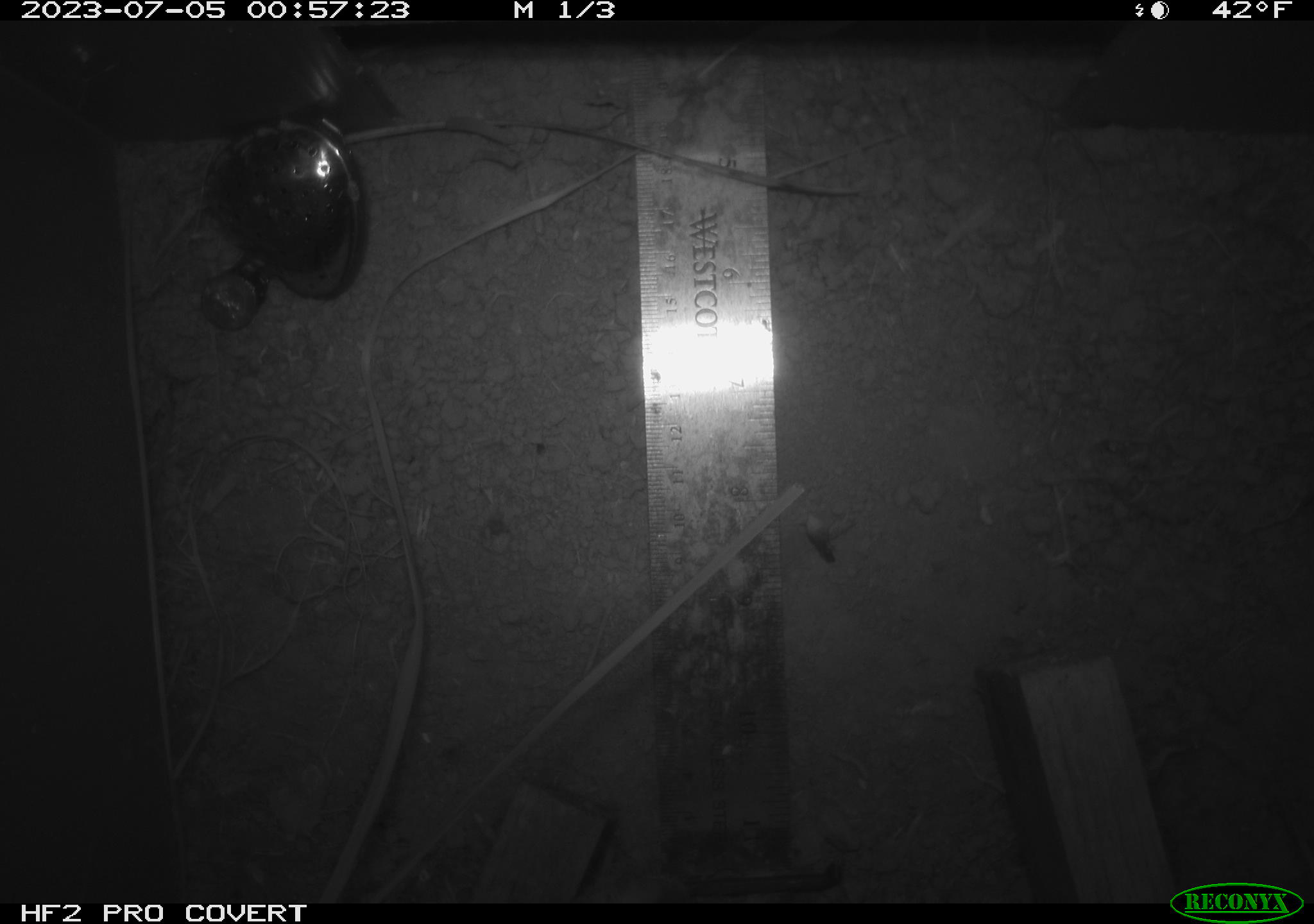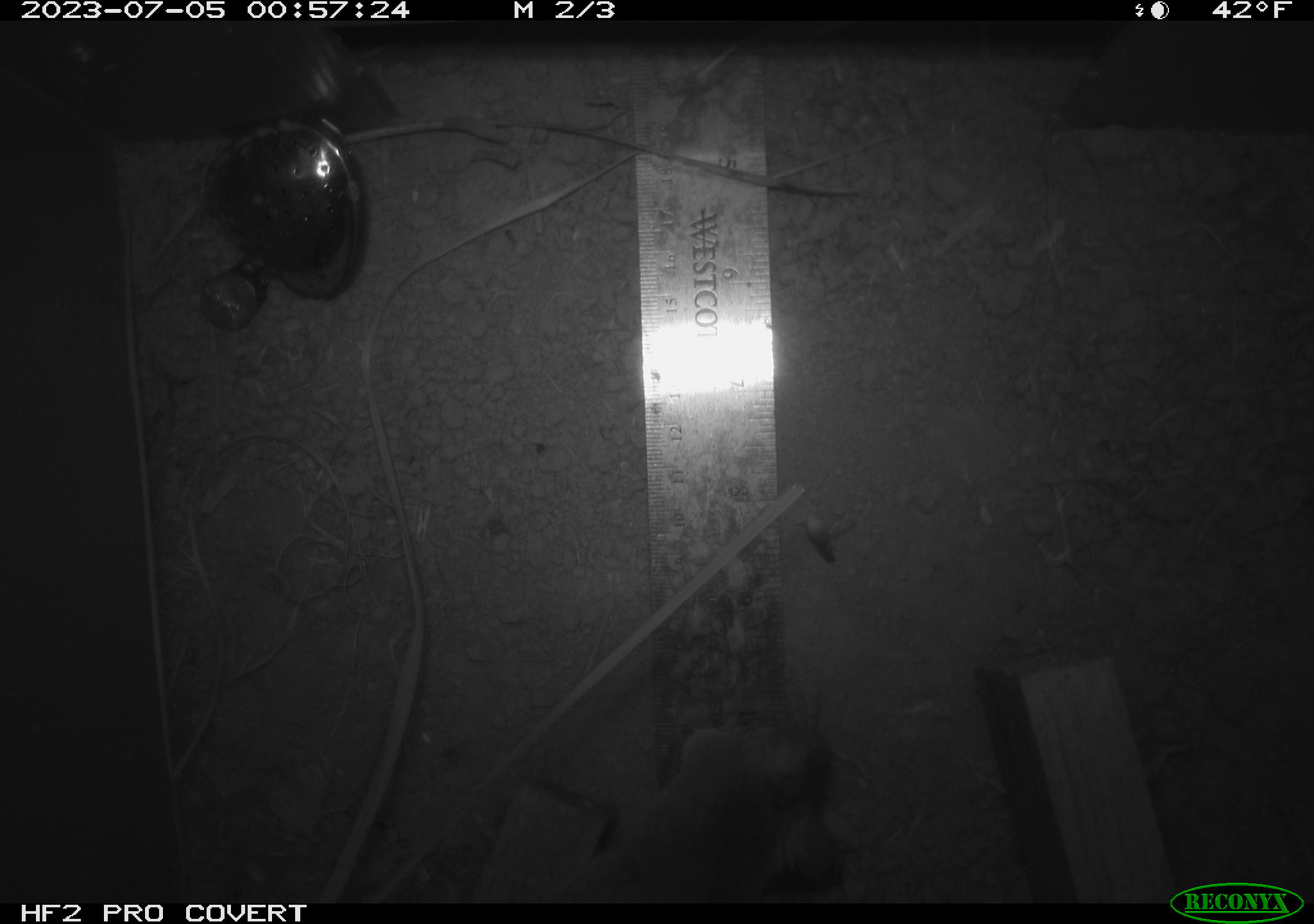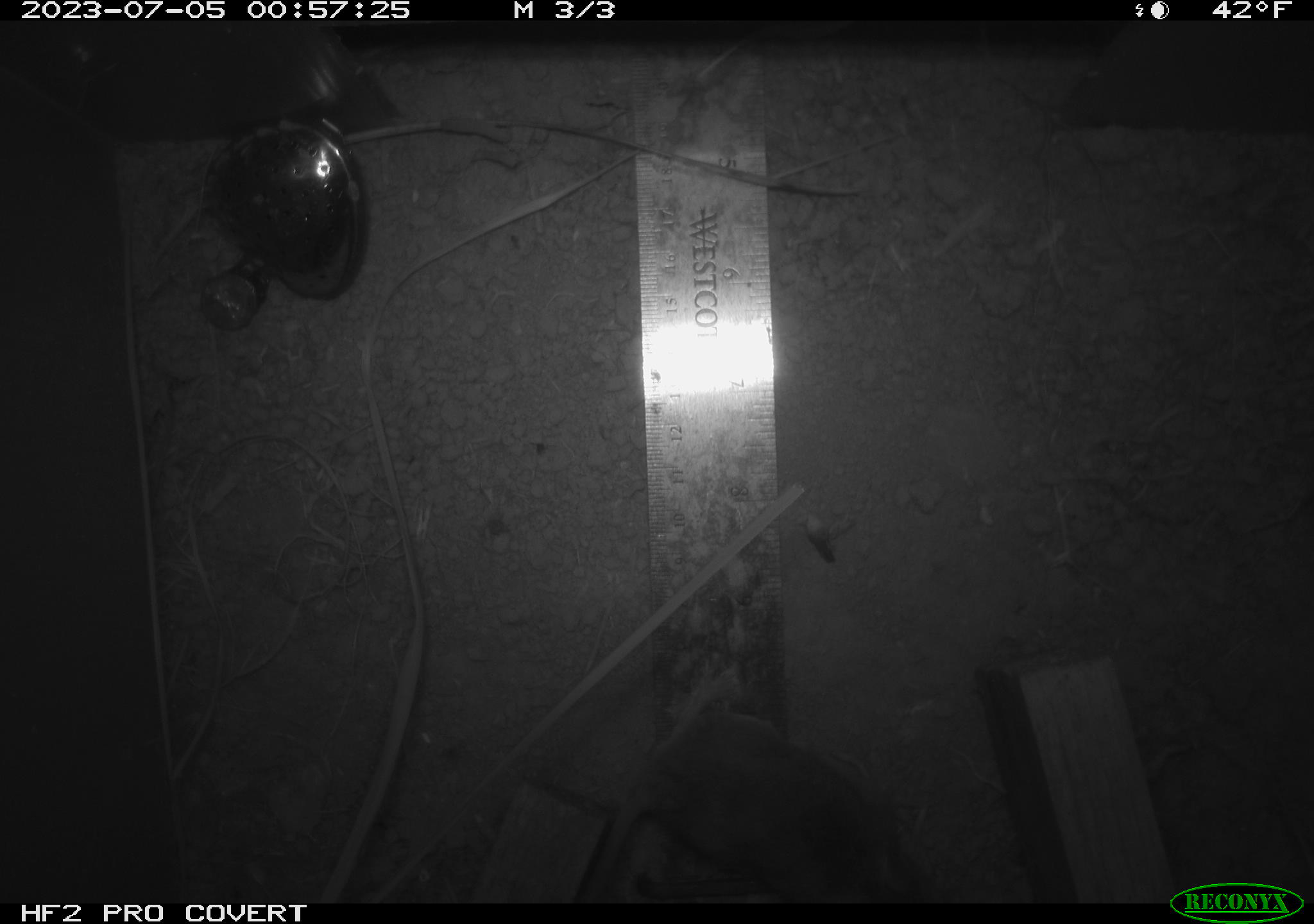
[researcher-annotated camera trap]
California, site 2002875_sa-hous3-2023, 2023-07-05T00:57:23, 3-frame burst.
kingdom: Animalia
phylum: Chordata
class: Mammalia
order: Rodentia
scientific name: Rodentia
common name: mouse species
Mouse species (Rodentia).